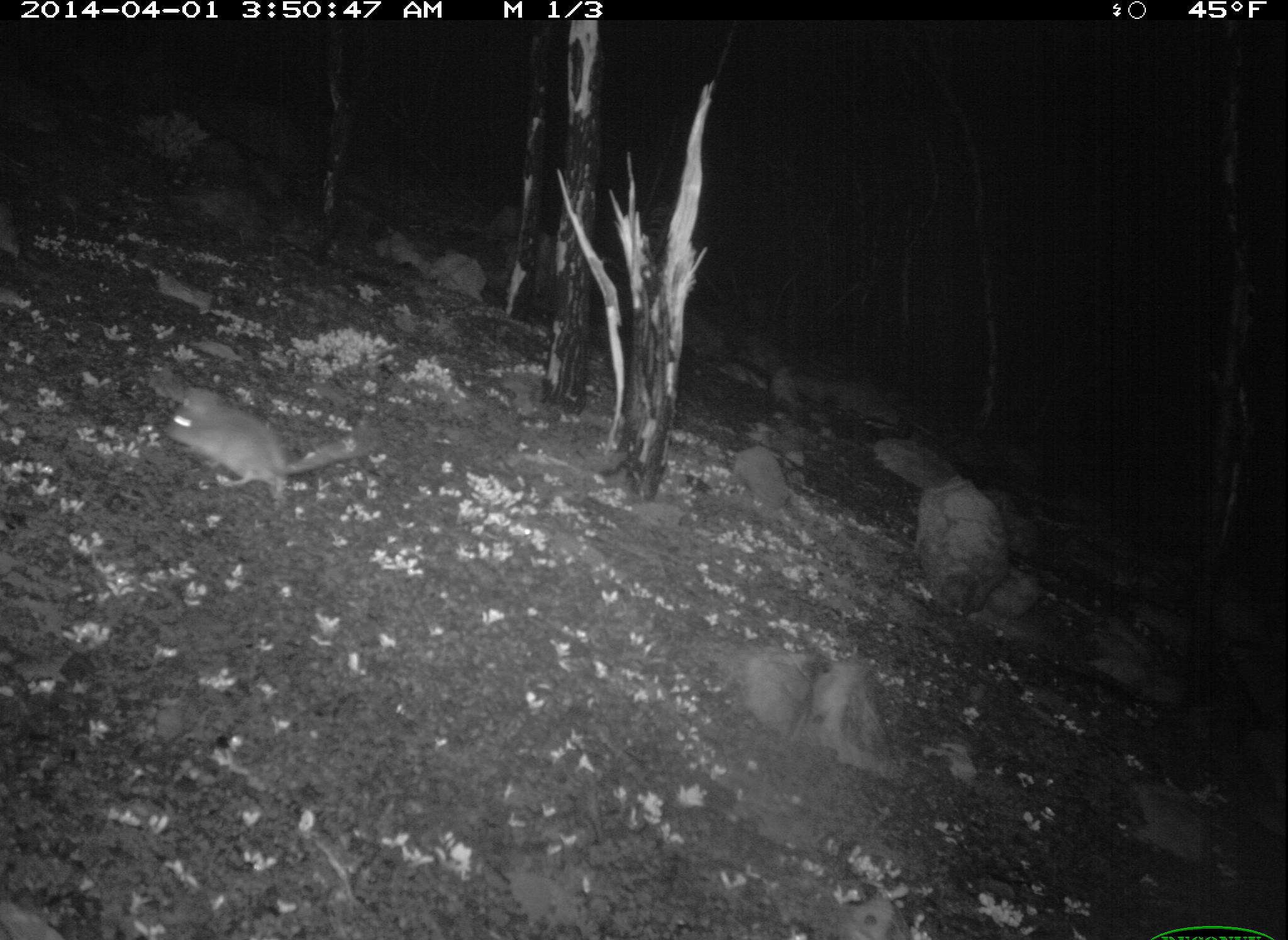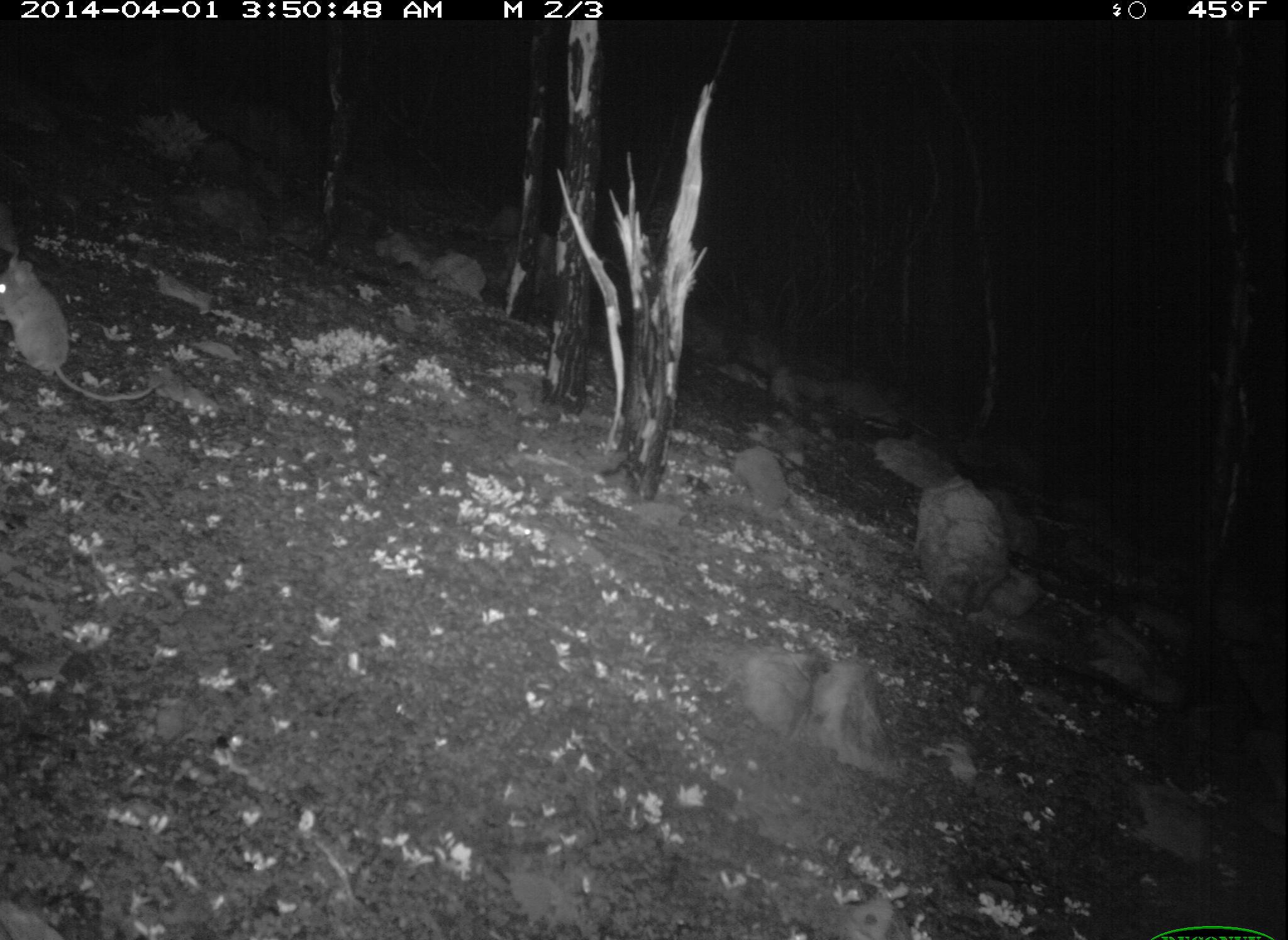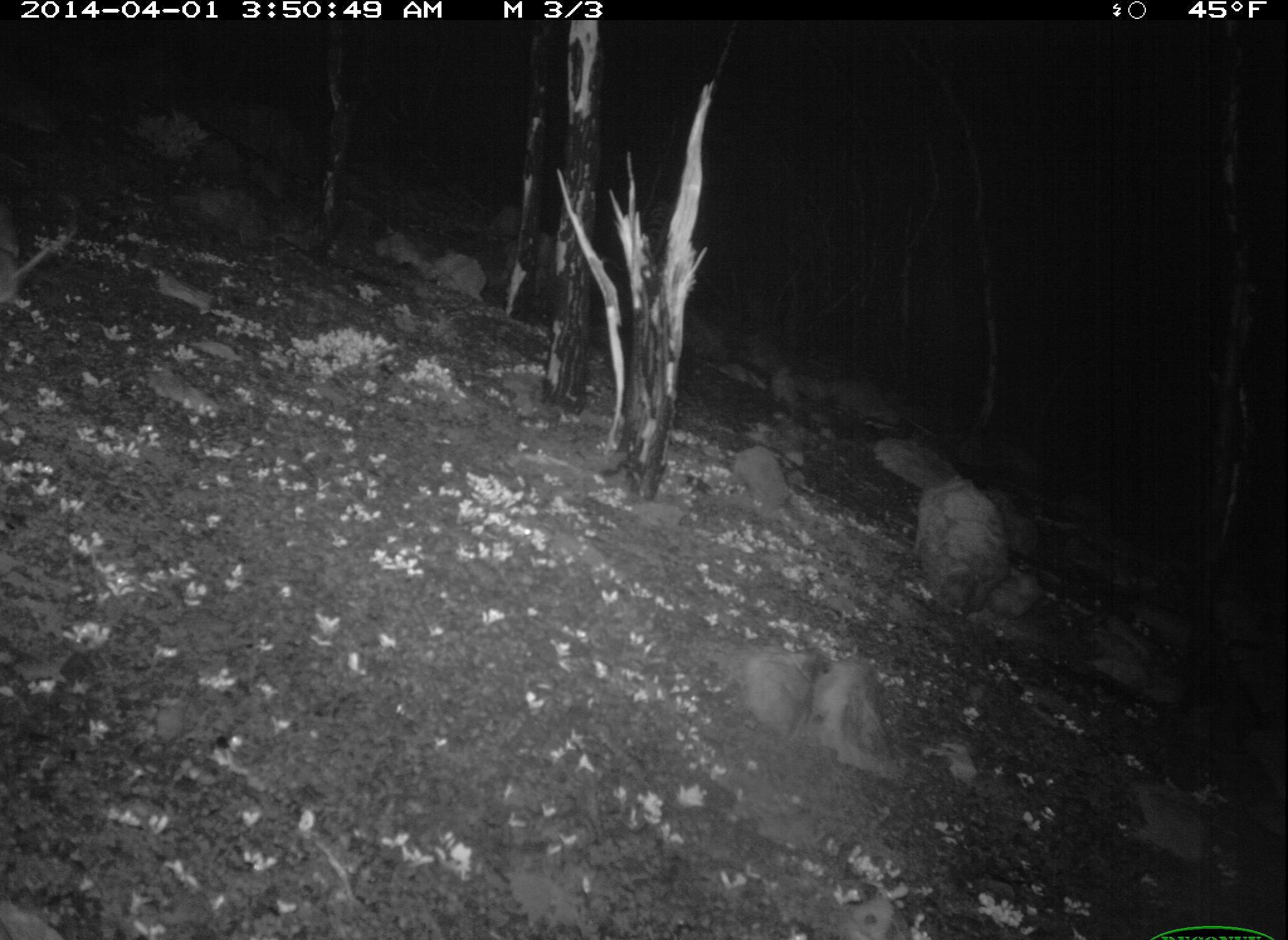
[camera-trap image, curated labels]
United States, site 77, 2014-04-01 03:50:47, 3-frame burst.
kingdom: Animalia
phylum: Chordata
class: Mammalia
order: Rodentia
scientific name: Rodentia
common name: rodent